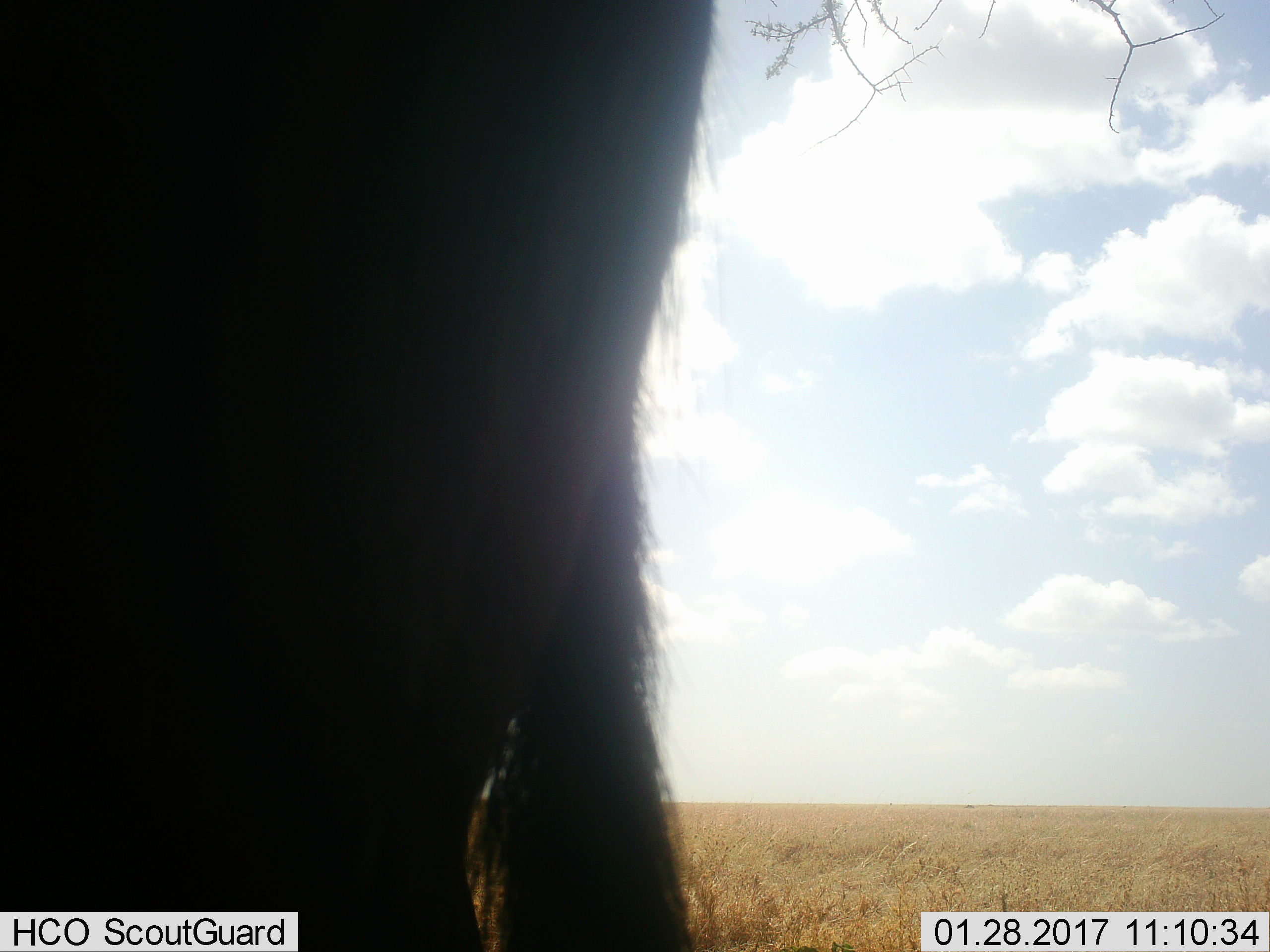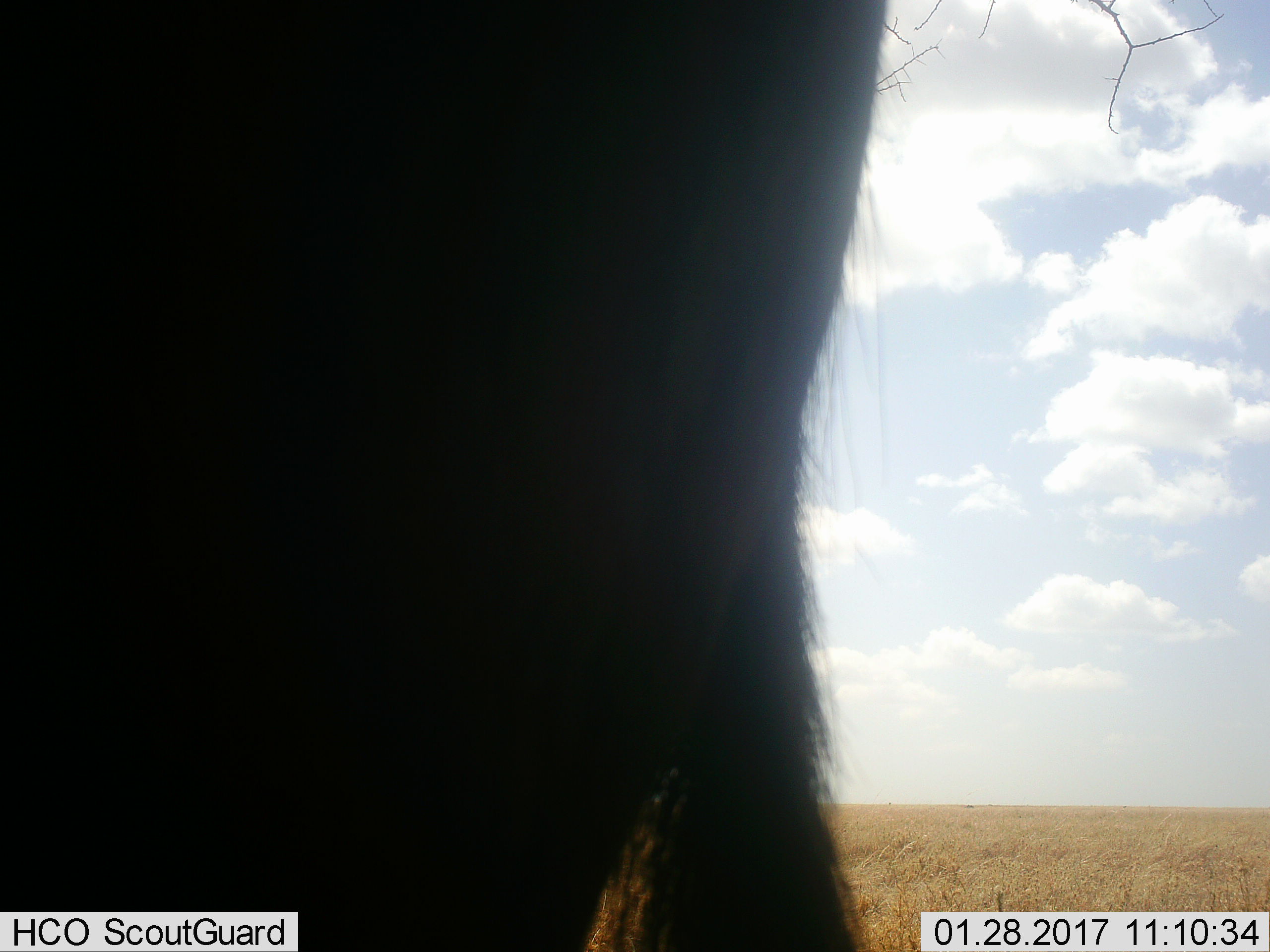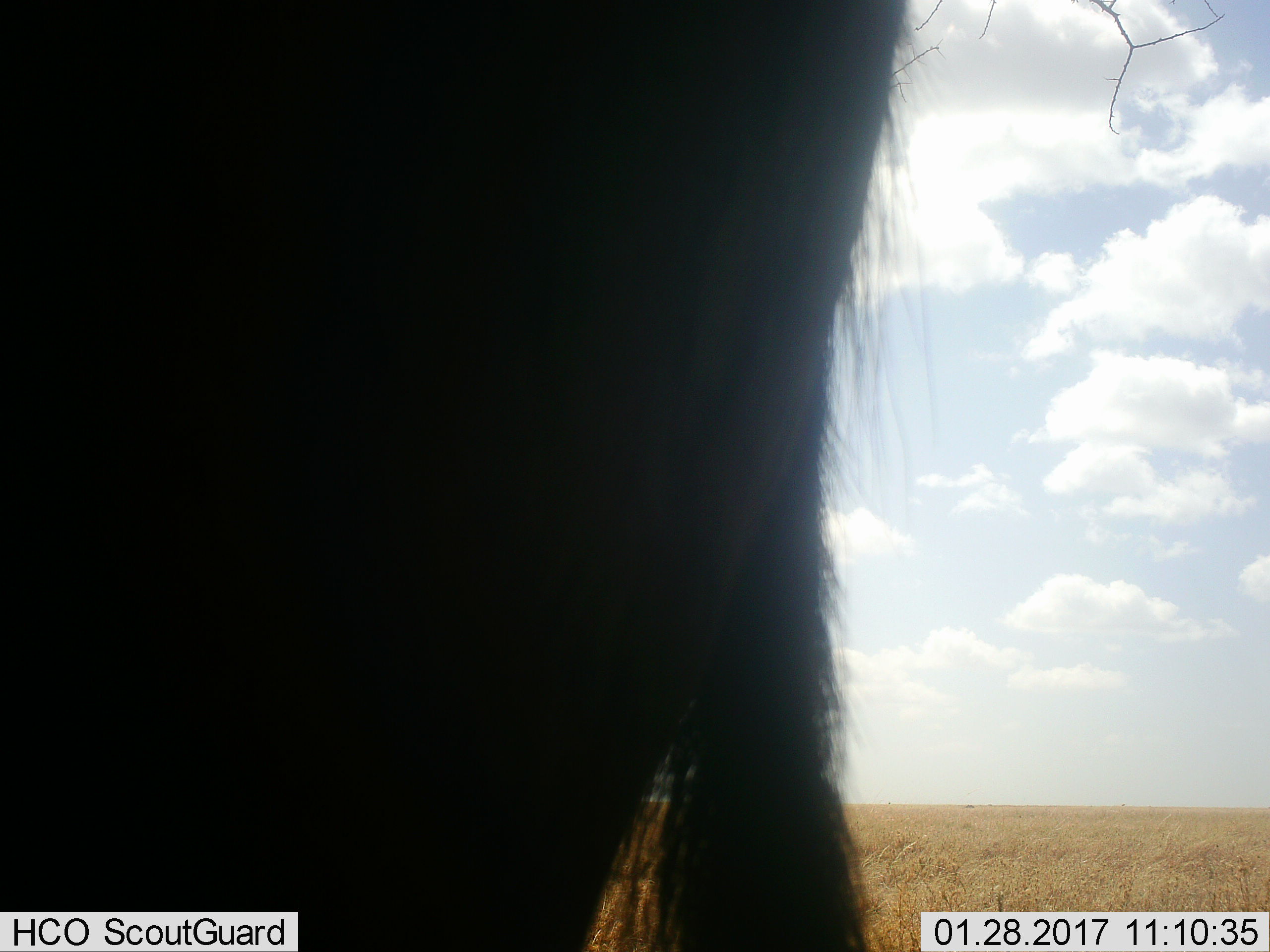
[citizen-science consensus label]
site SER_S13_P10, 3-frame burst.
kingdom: Animalia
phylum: Chordata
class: Mammalia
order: Artiodactyla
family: Bovidae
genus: Connochaetes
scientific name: Connochaetes taurinus taurinus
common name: blue wildebeest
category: wildebeestblue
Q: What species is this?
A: Wildebeestblue (blue wildebeest) (Connochaetes taurinus taurinus).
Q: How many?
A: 1.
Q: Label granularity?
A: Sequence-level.